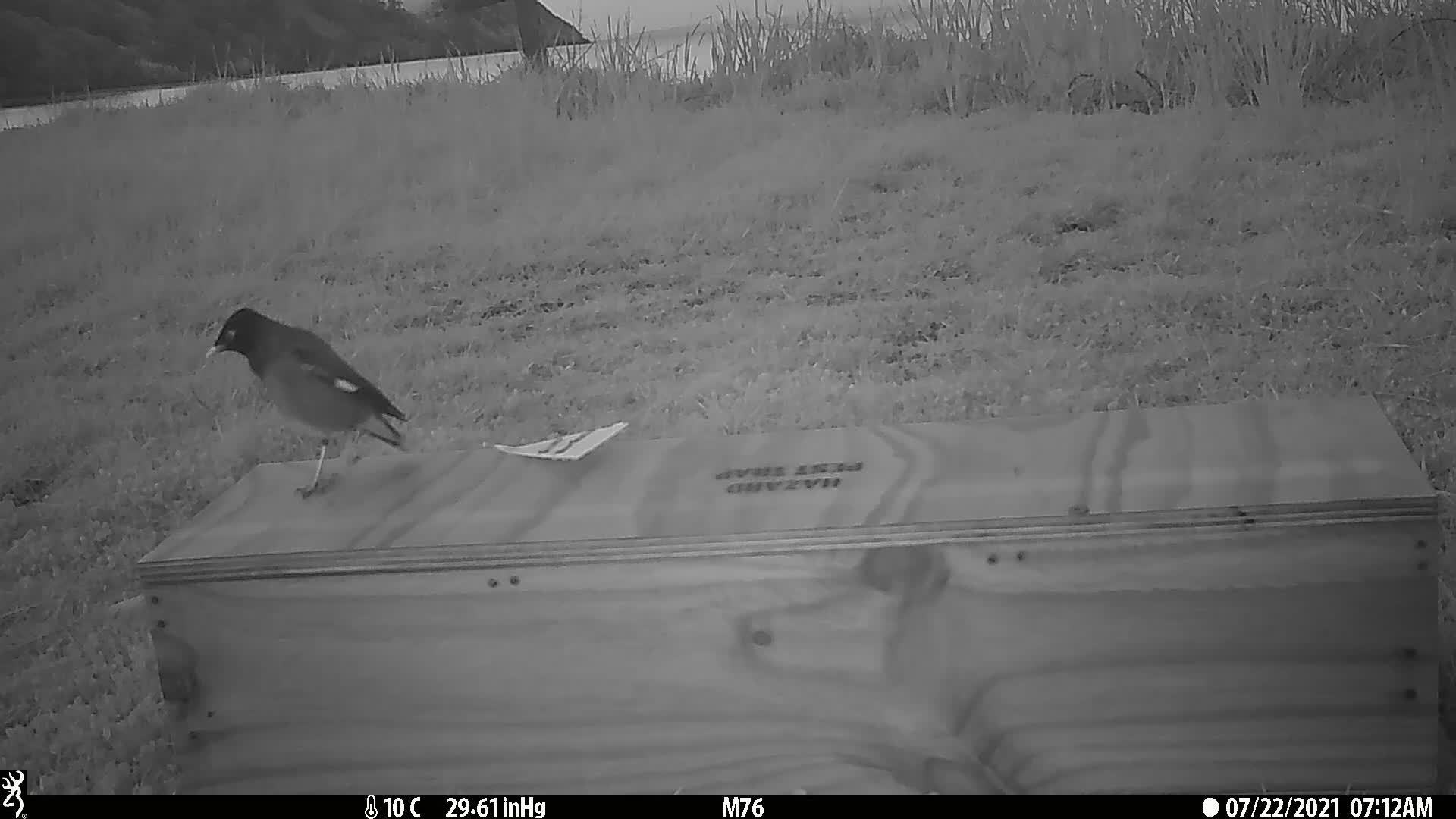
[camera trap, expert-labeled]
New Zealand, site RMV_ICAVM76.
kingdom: Animalia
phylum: Chordata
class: Aves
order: Passeriformes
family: Sturnidae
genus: Acridotheres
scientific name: Acridotheres tristis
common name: common myna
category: myna